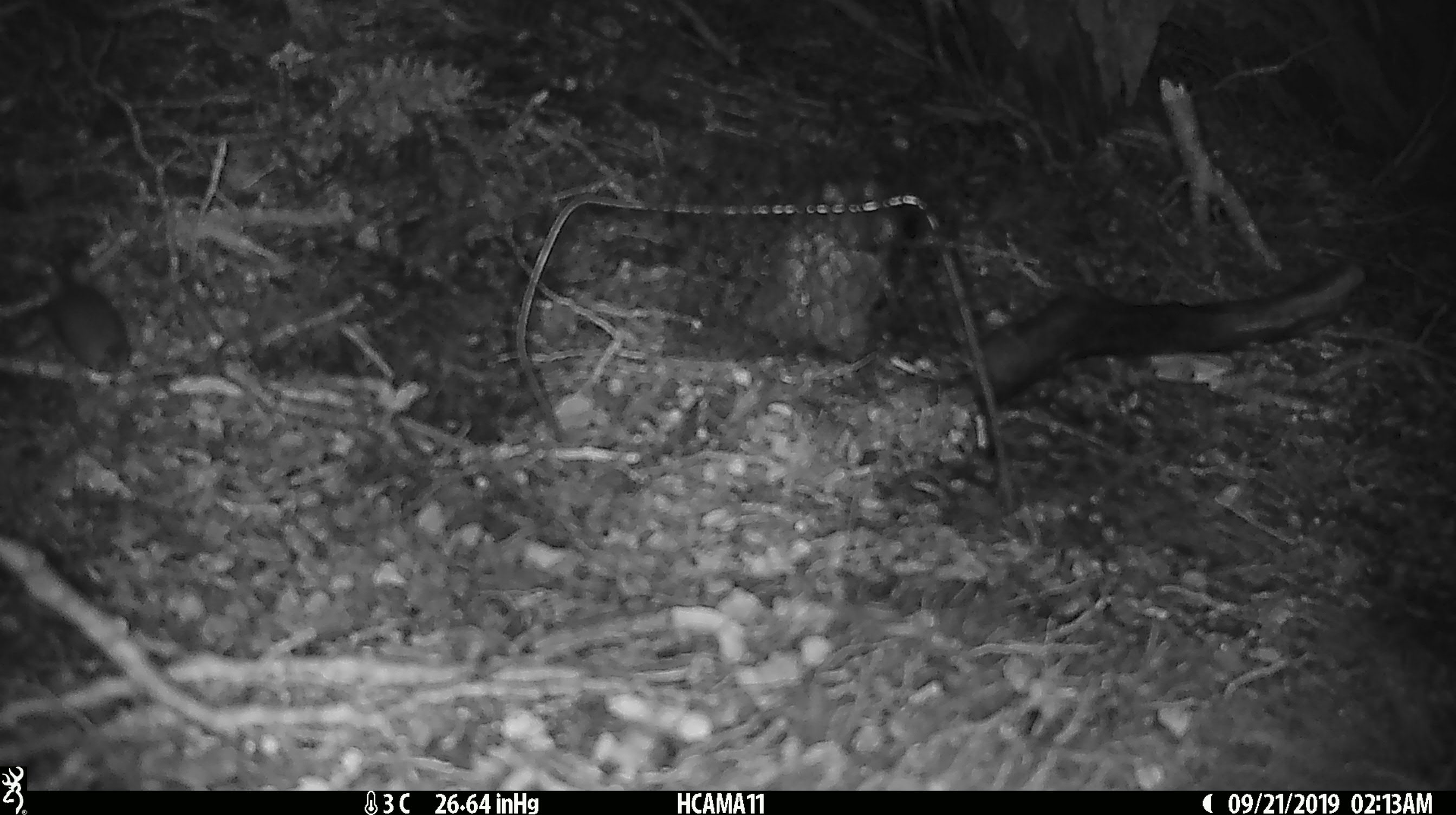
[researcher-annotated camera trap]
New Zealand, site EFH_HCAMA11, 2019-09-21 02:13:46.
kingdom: Animalia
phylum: Chordata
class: Mammalia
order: Rodentia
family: Muridae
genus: Mus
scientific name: Mus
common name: mouse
Mouse (Mus).